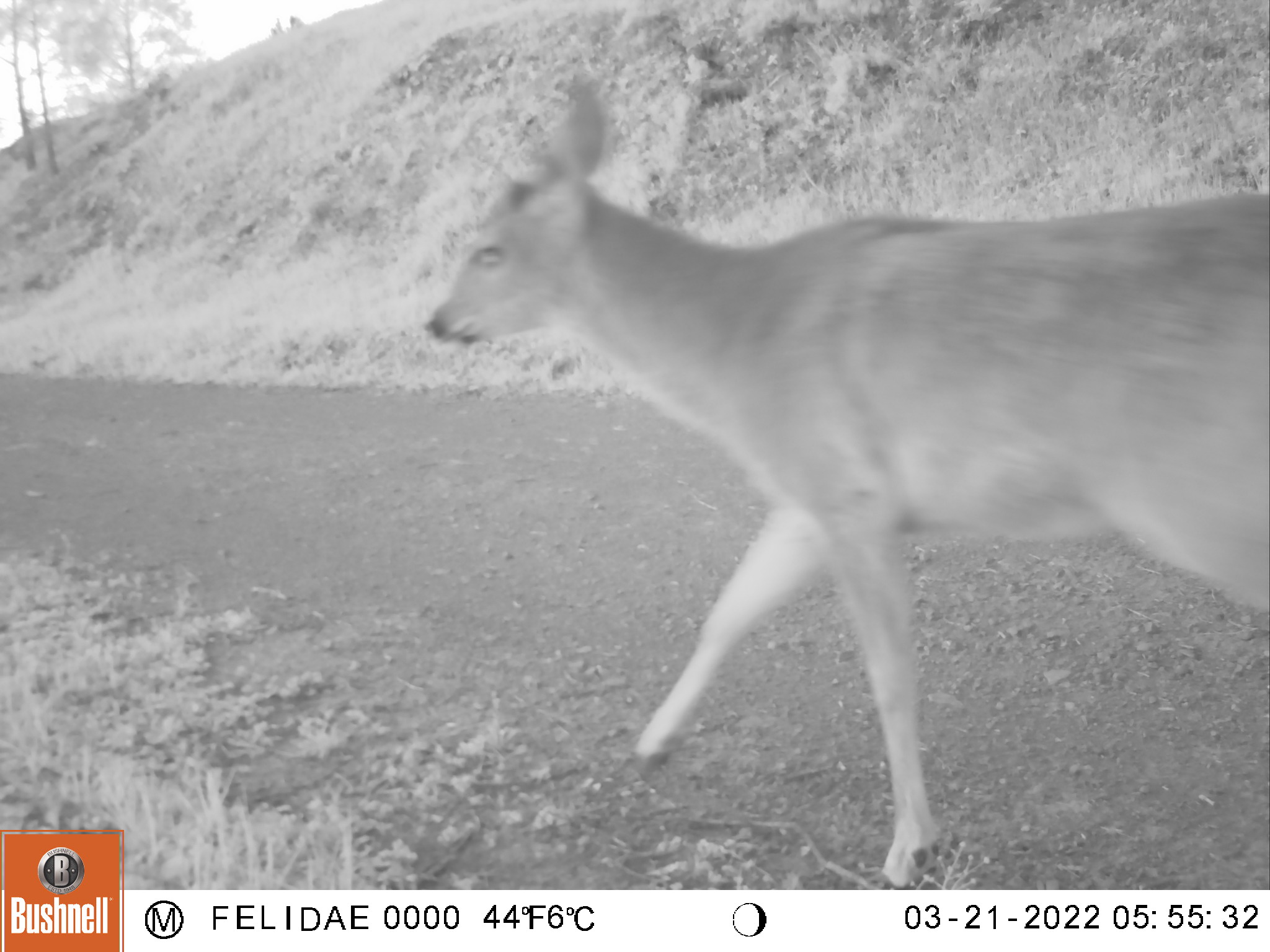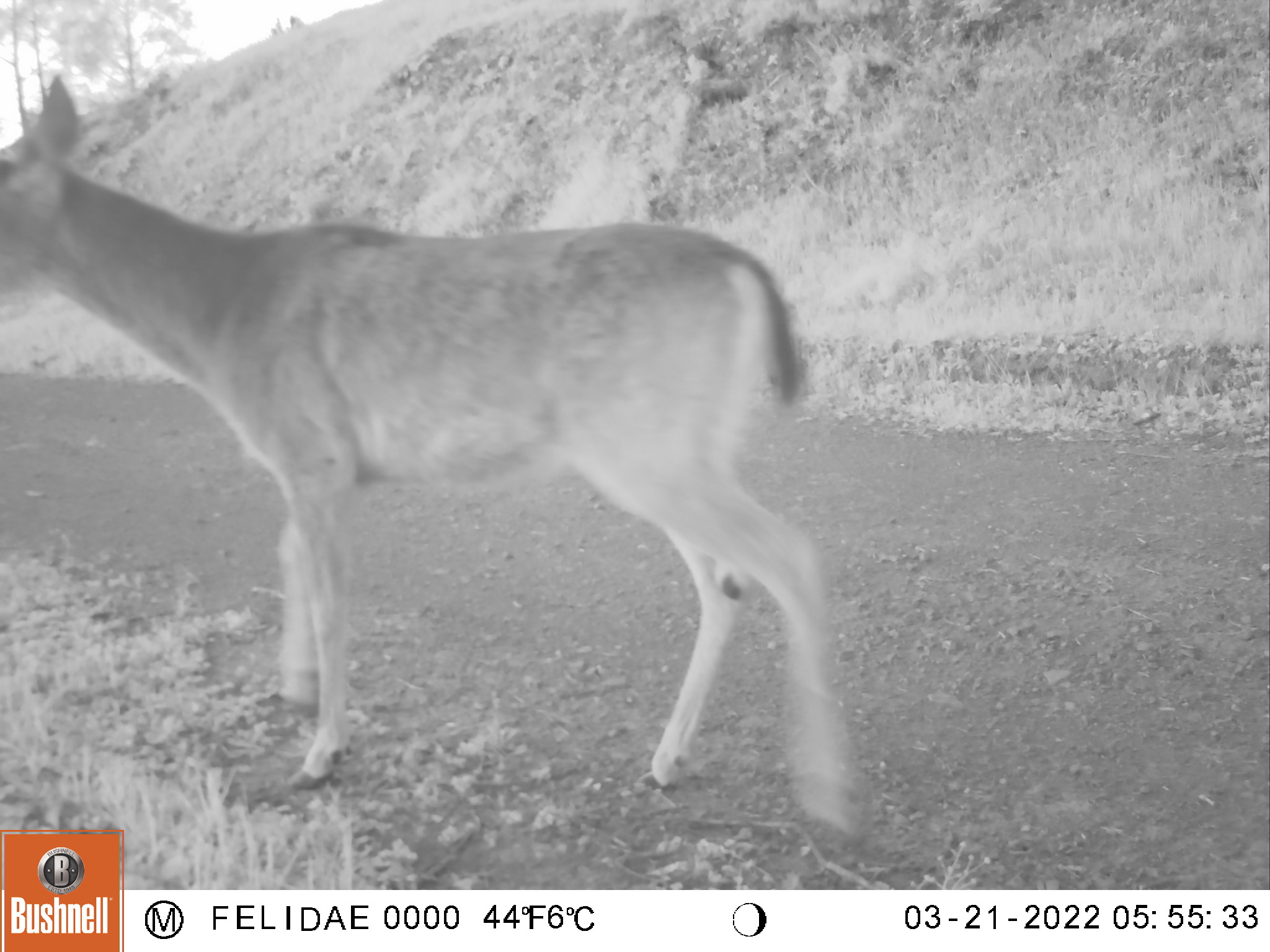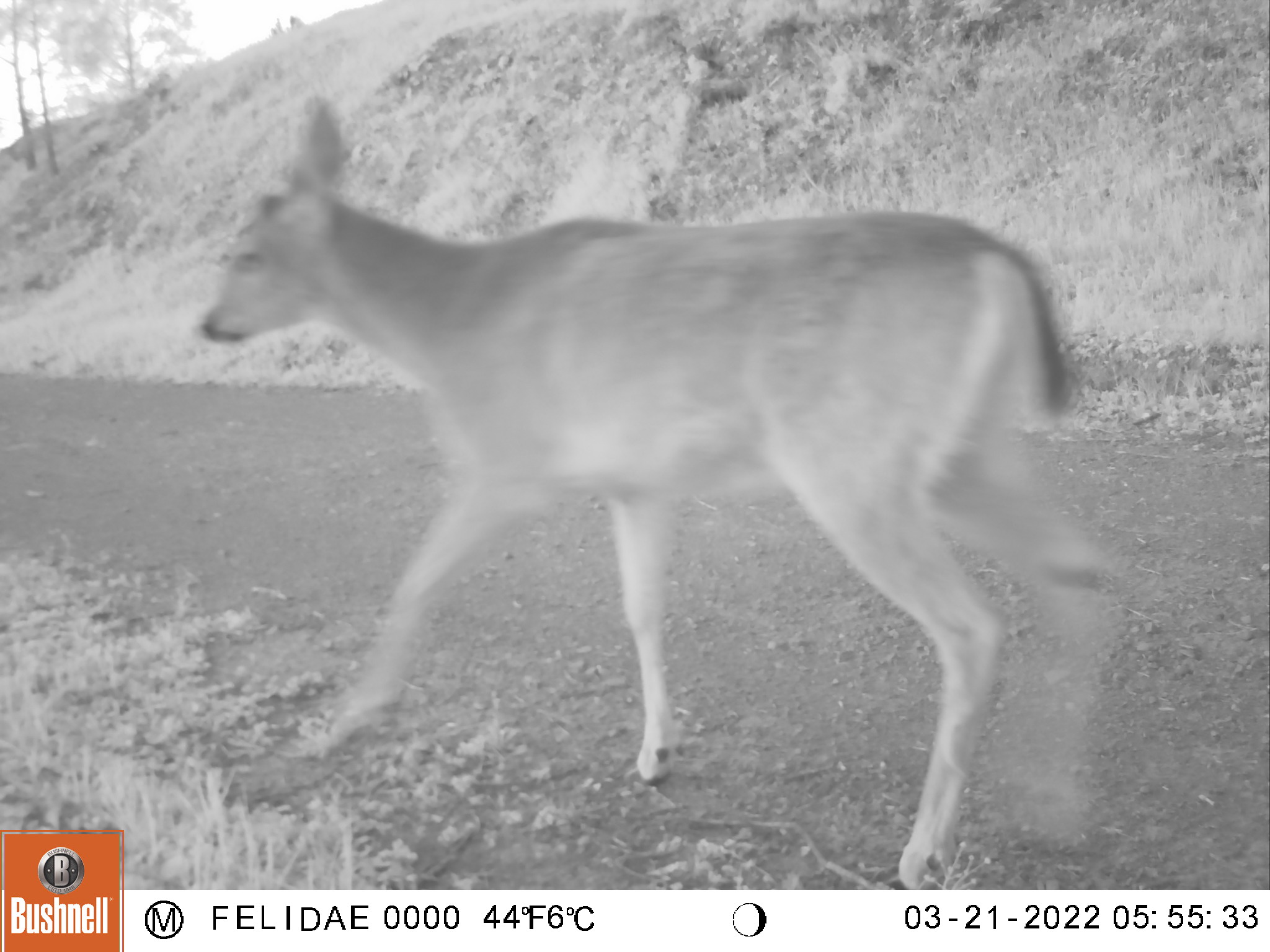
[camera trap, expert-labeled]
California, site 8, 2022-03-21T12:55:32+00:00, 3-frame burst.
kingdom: Animalia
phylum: Chordata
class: Mammalia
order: Artiodactyla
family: Cervidae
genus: Odocoileus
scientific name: Odocoileus hemionus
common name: mule deer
Mule deer (Odocoileus hemionus).